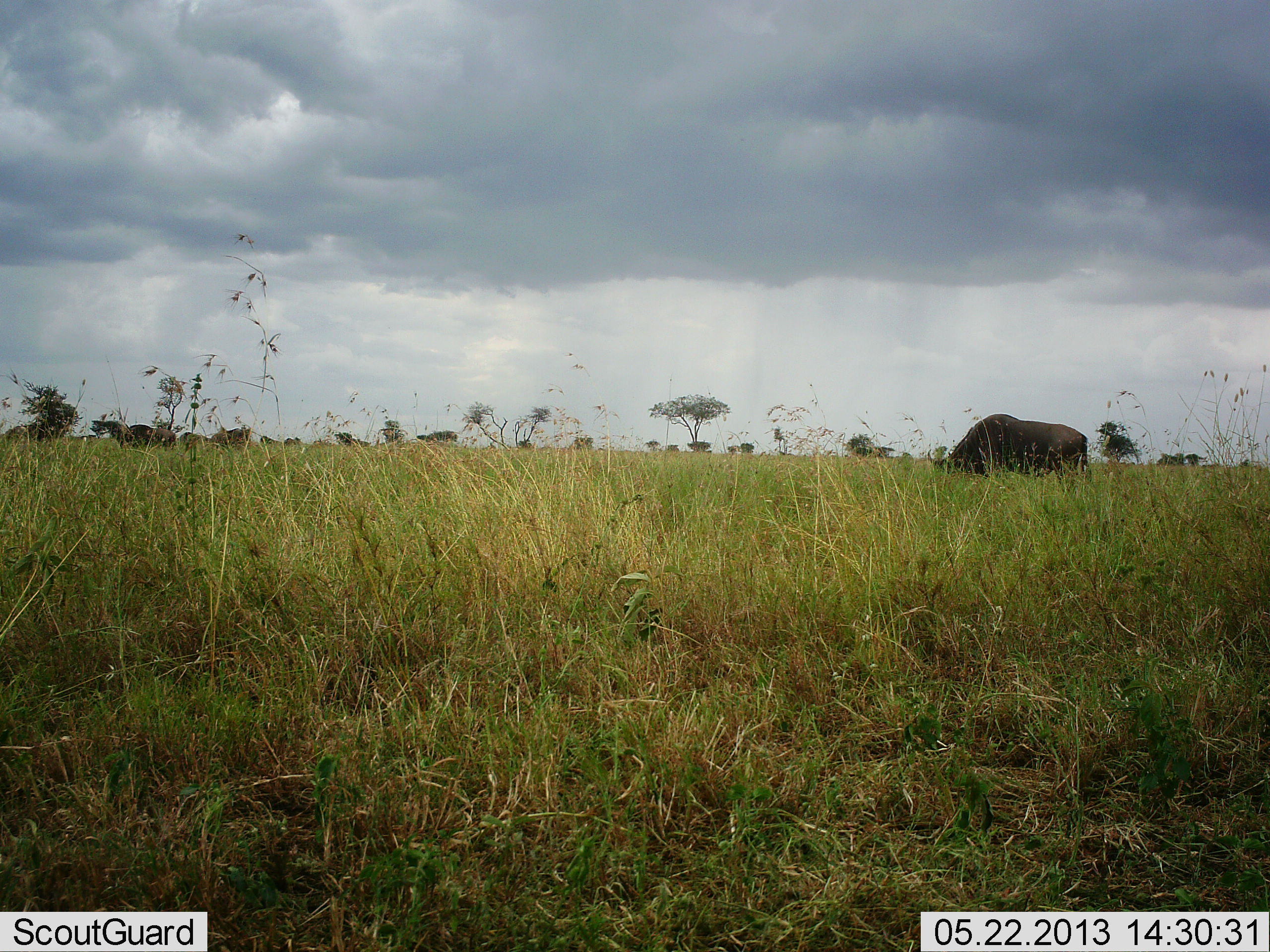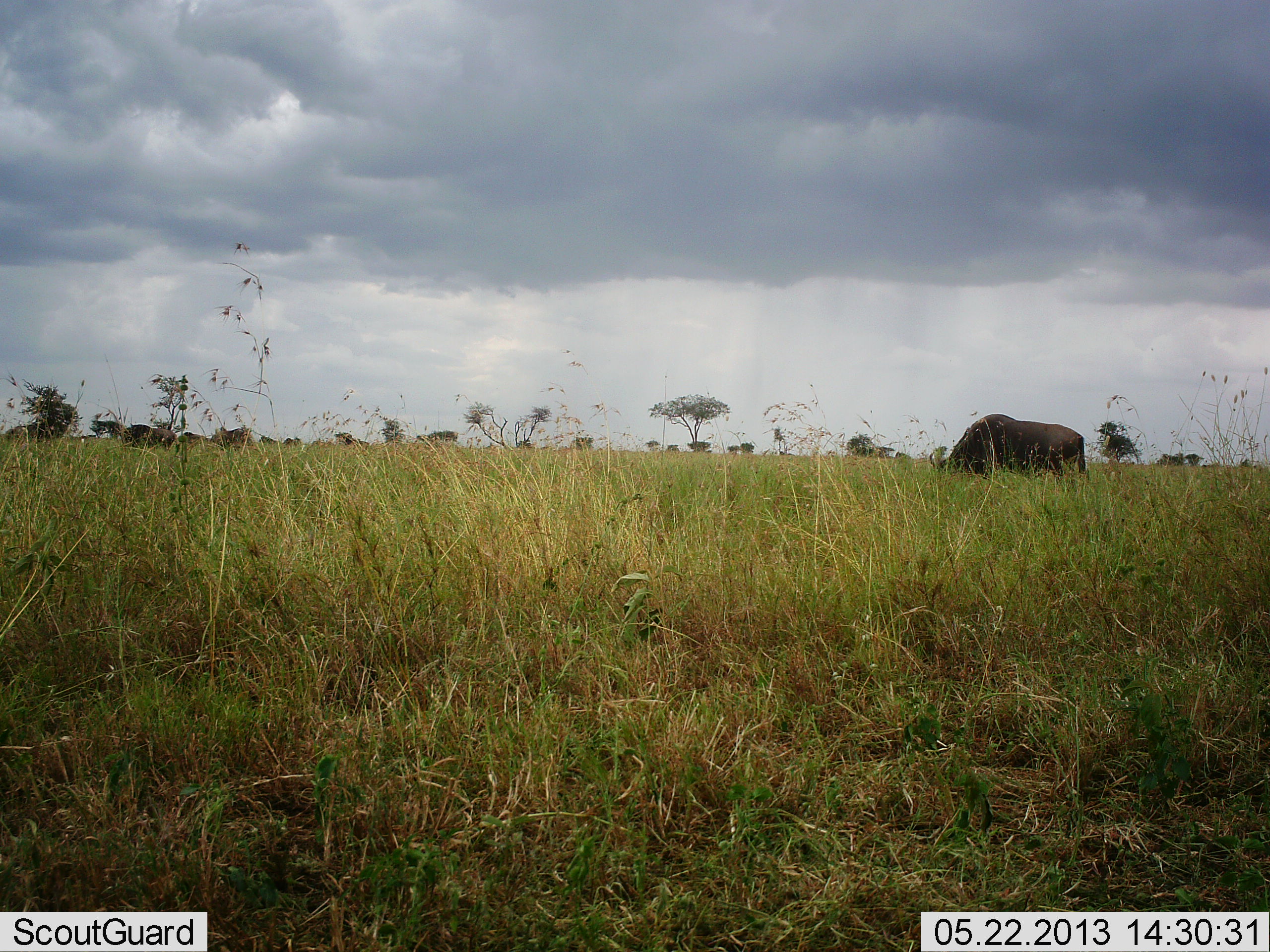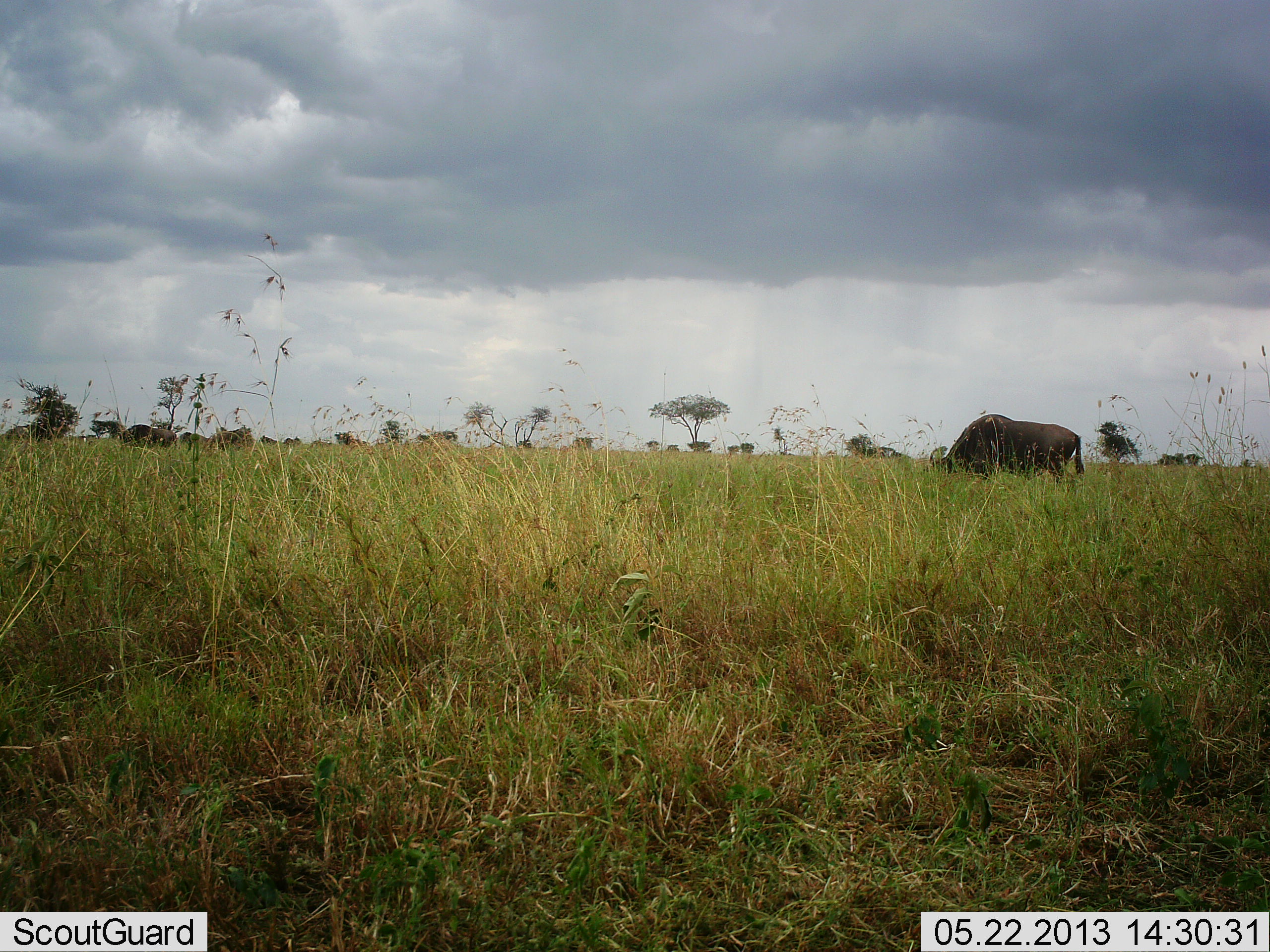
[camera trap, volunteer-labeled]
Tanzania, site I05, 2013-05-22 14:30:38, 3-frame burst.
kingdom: Animalia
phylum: Chordata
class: Mammalia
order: Artiodactyla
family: Bovidae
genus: Connochaetes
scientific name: Connochaetes taurinus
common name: blue wildebeest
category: wildebeest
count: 1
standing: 30%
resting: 0%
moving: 0%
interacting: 0%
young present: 0%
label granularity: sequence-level